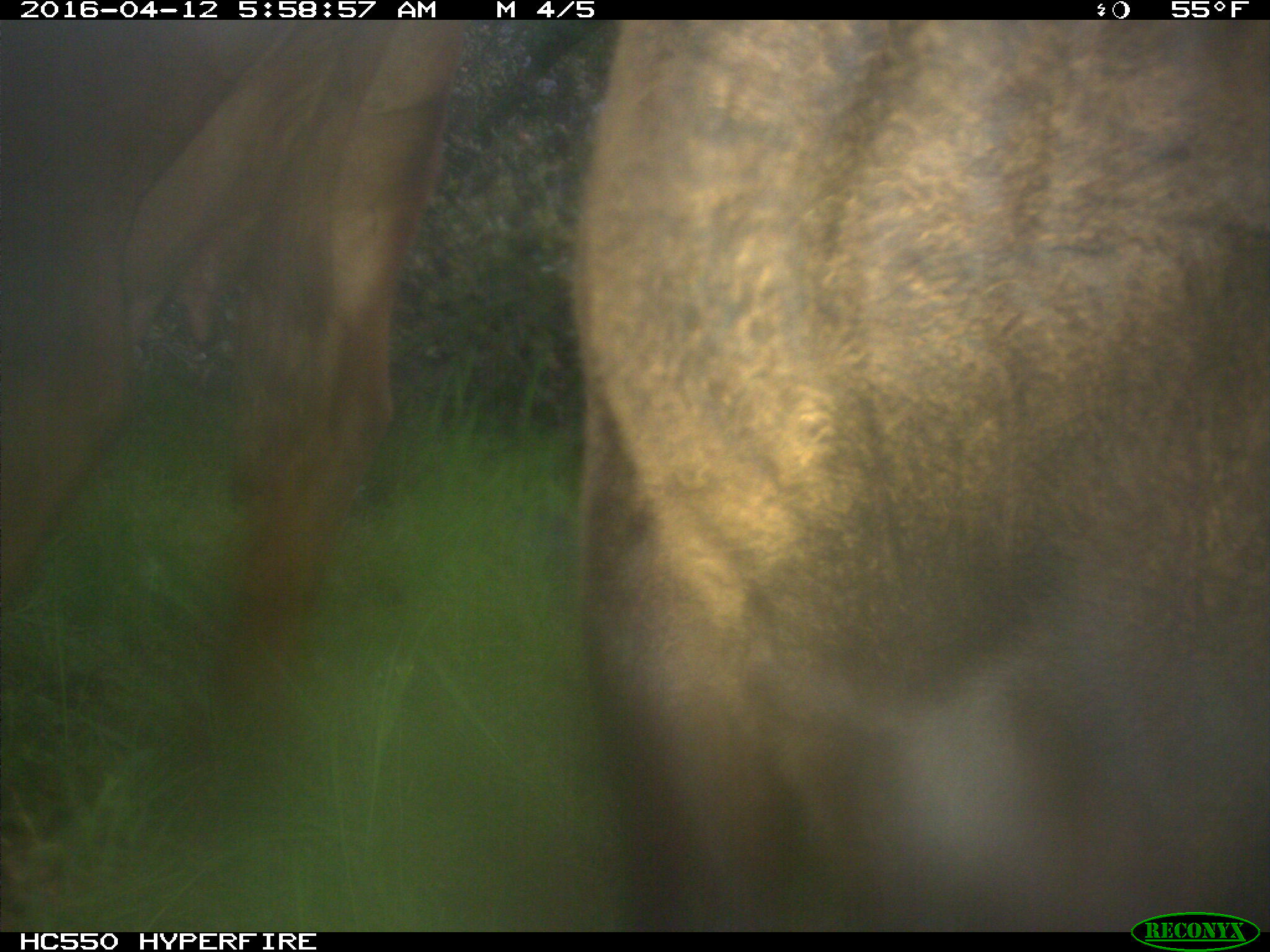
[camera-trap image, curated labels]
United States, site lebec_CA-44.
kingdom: Animalia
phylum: Chordata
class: Mammalia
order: Artiodactyla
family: Bovidae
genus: Bos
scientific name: Bos taurus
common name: domestic cow